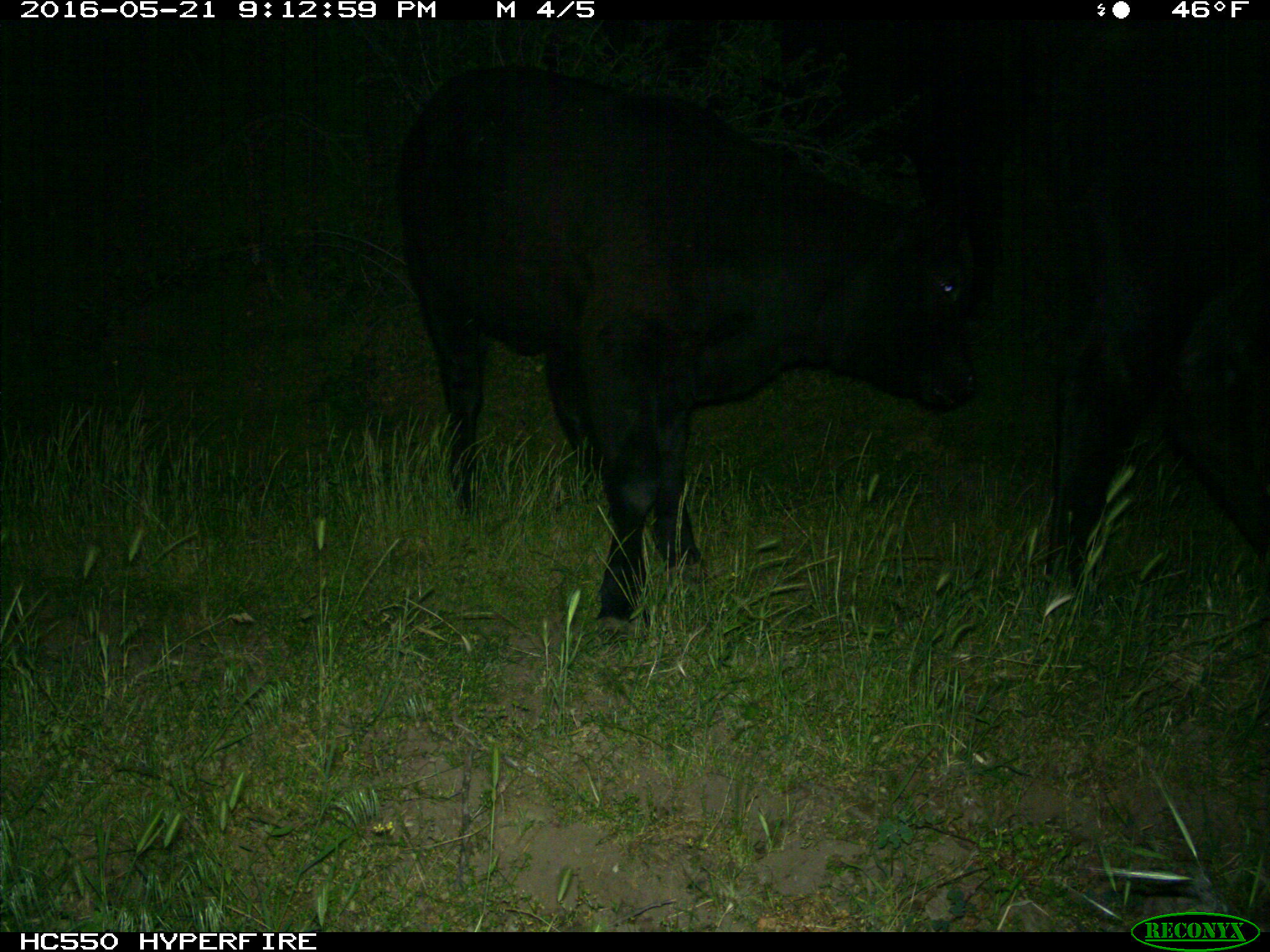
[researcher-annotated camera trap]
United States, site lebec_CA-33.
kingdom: Animalia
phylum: Chordata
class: Mammalia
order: Artiodactyla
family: Bovidae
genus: Bos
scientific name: Bos taurus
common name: domestic cow